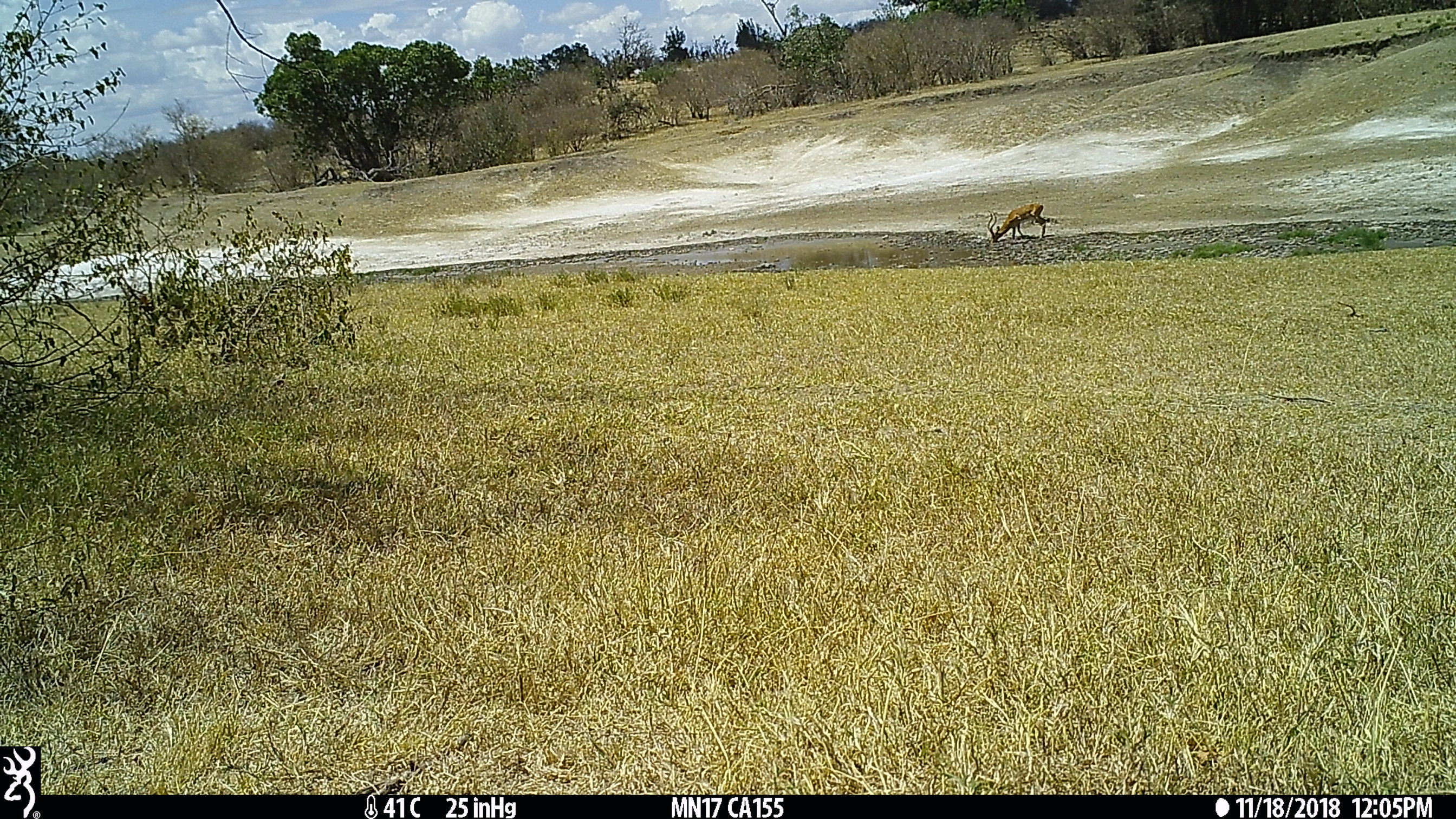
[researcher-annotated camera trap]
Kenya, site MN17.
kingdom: Animalia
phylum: Chordata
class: Mammalia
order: Artiodactyla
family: Bovidae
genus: Aepyceros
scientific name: Aepyceros melampus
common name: impala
Impala (Aepyceros melampus).